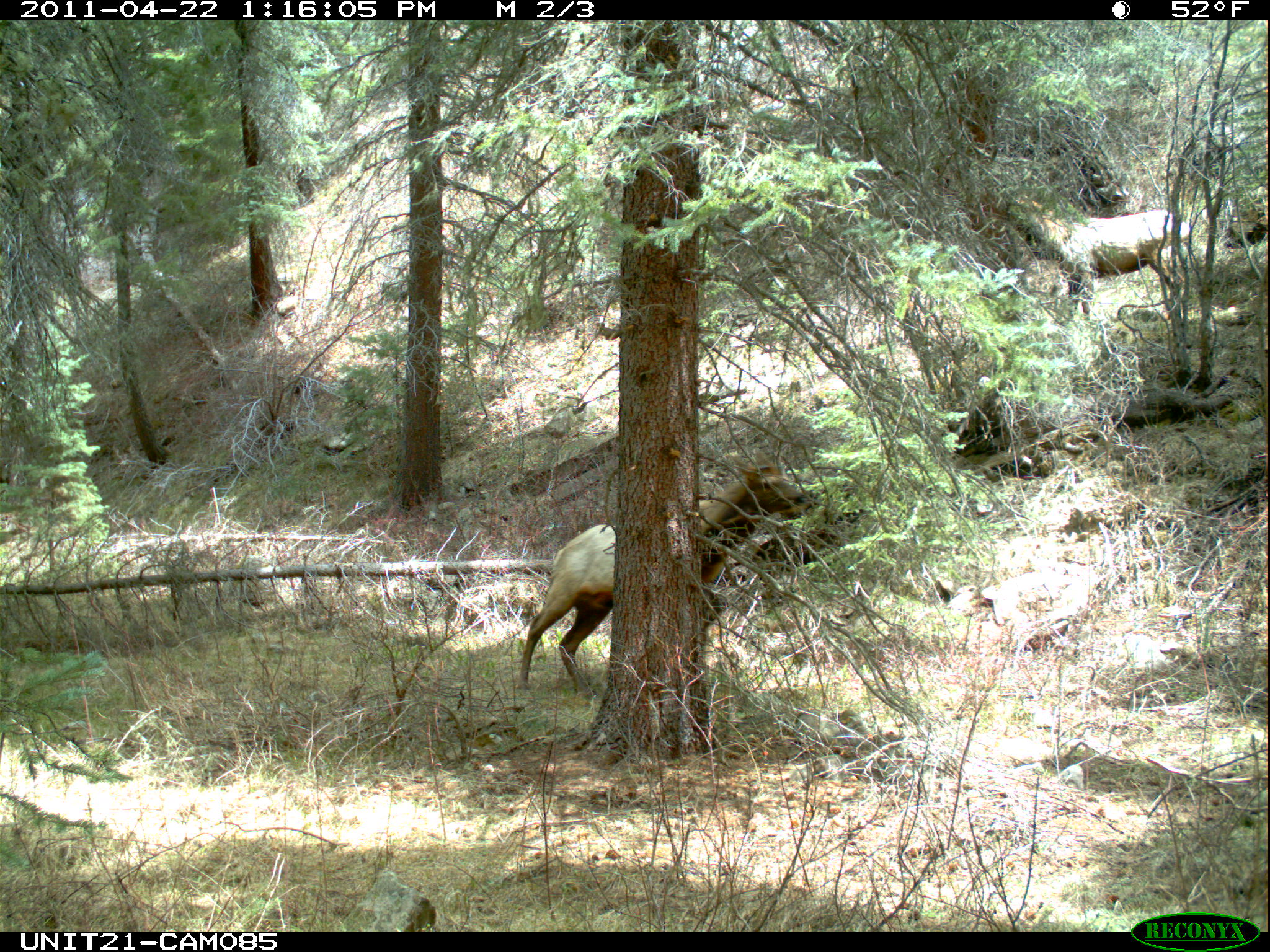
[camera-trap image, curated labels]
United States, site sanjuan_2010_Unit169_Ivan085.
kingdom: Animalia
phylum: Chordata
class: Mammalia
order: Artiodactyla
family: Cervidae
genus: Cervus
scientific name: Cervus elaphus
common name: red deer